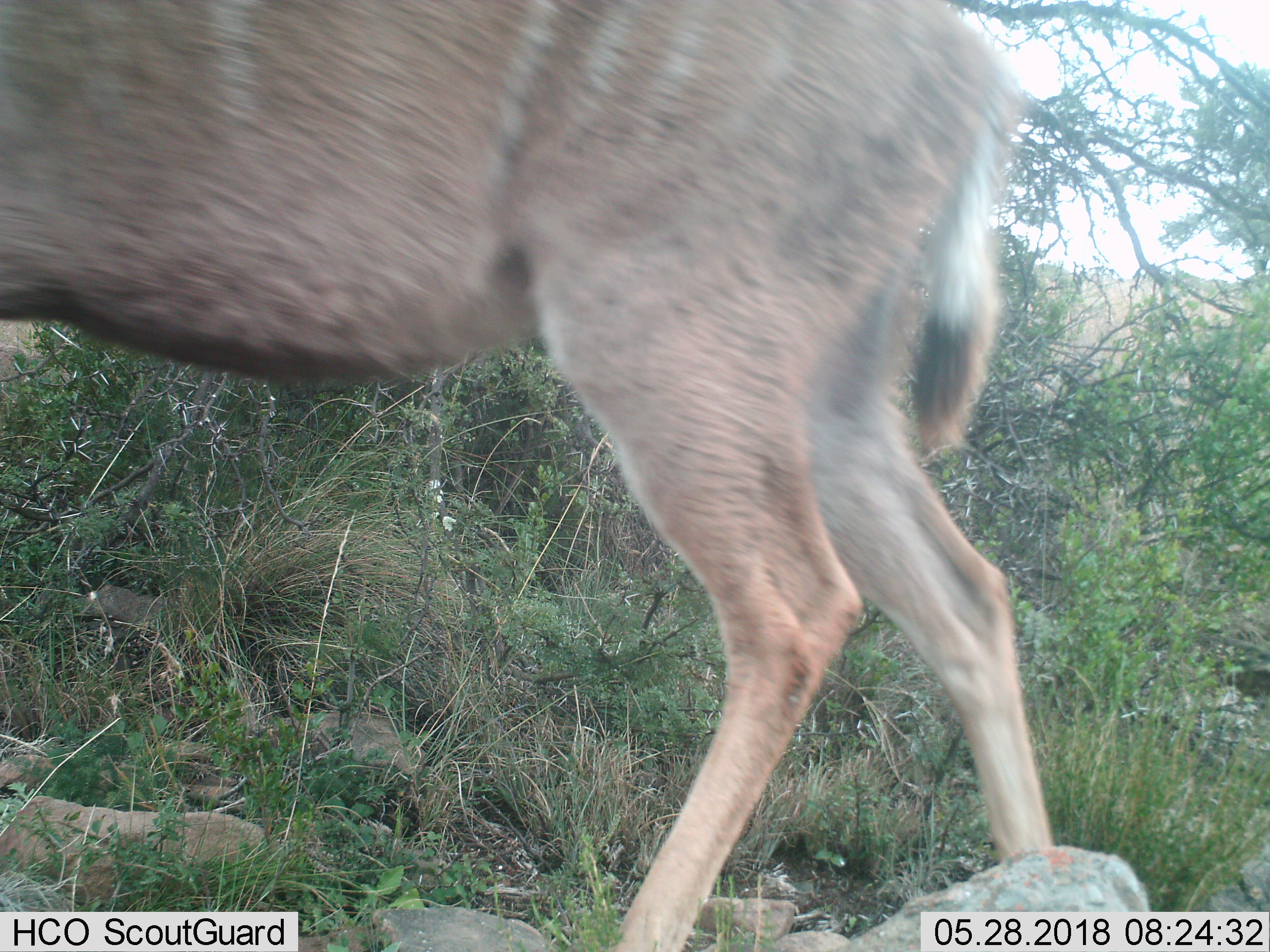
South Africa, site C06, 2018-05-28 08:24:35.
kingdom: Animalia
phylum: Chordata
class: Mammalia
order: Artiodactyla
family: Bovidae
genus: Tragelaphus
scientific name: Tragelaphus strepsiceros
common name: greater kudu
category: kudu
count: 1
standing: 25%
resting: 0%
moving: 88%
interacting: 0%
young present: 0%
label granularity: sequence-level